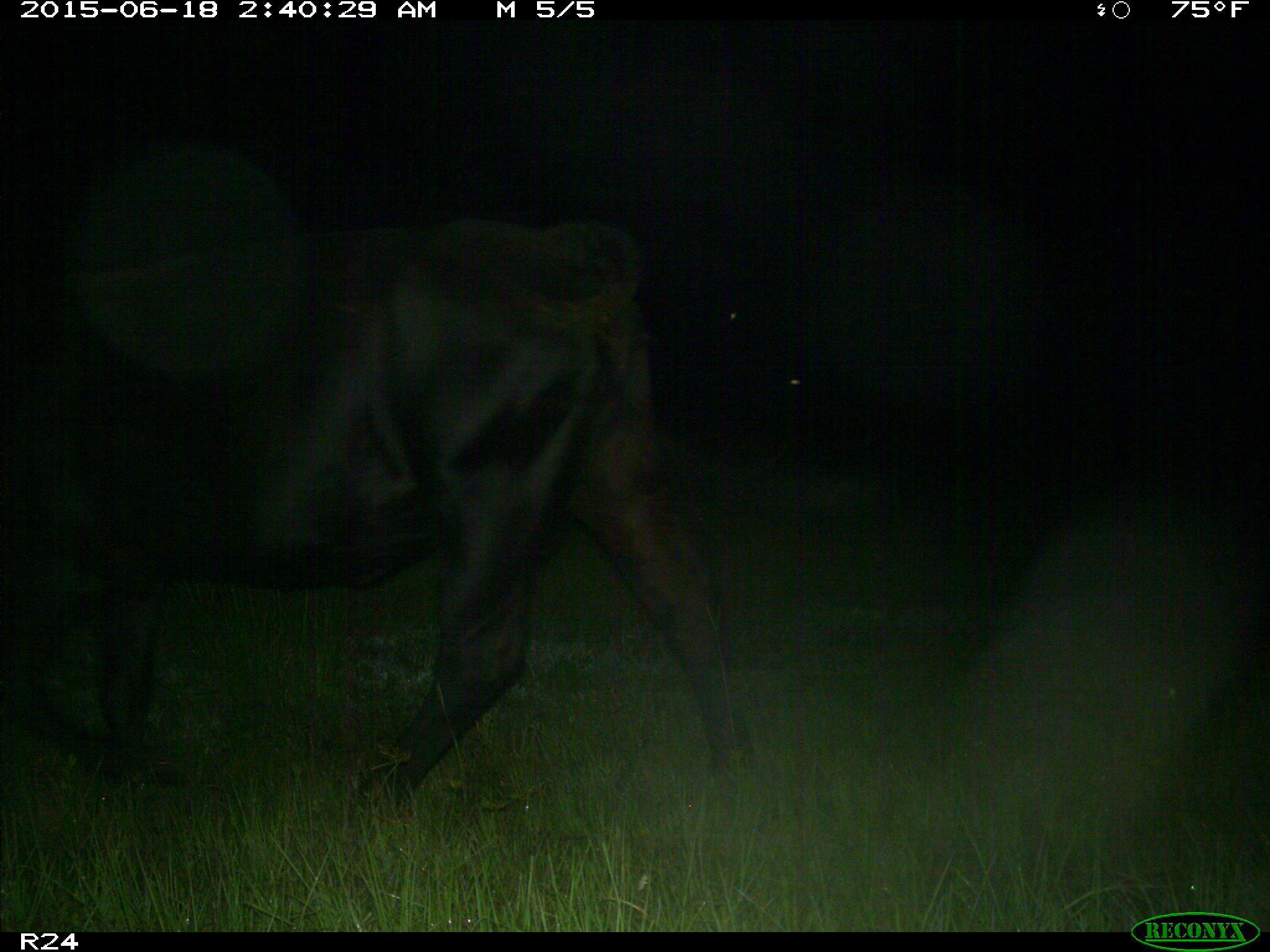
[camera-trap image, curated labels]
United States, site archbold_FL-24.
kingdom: Animalia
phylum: Chordata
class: Mammalia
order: Artiodactyla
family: Bovidae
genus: Bos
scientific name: Bos taurus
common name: domestic cow